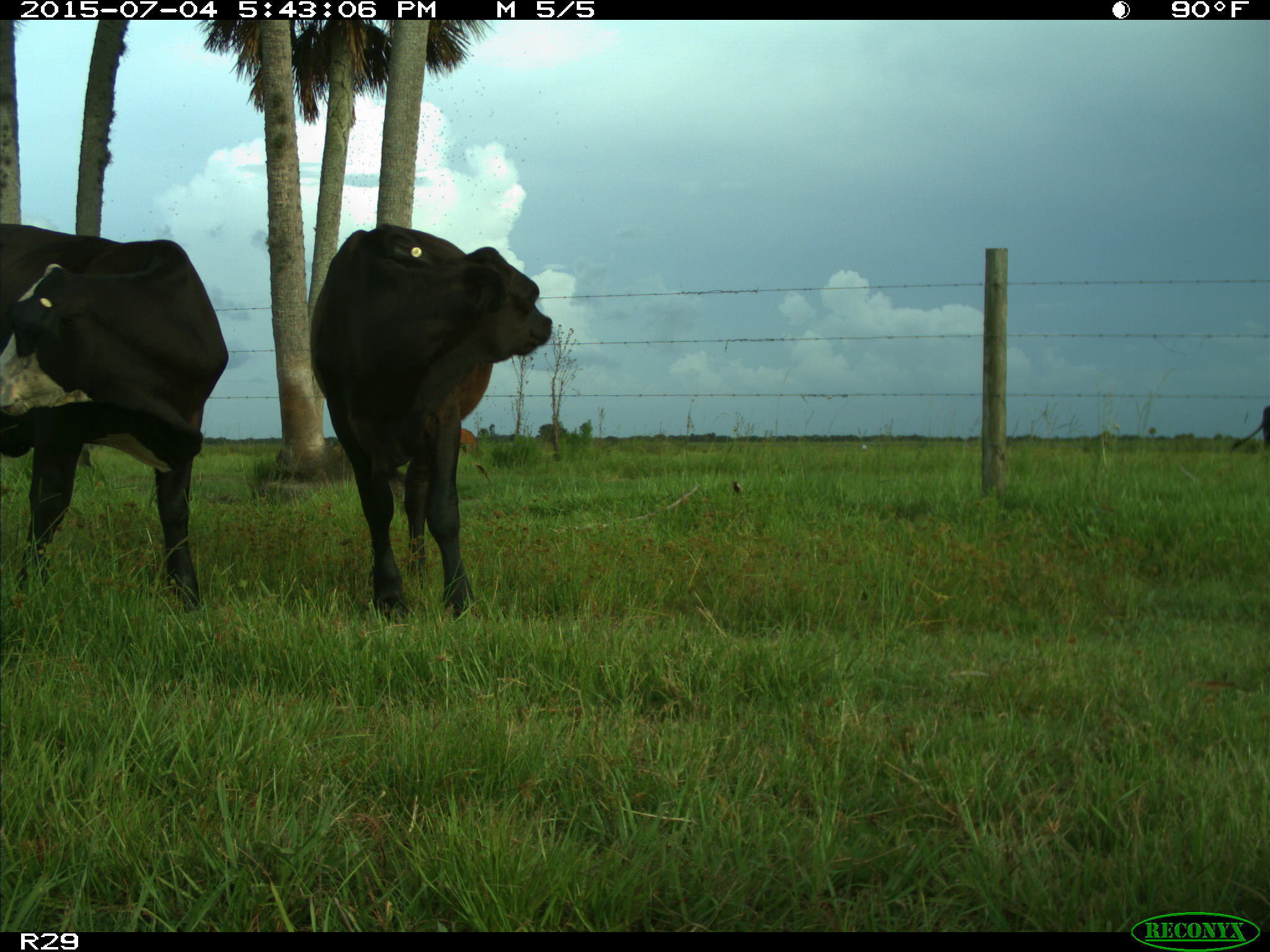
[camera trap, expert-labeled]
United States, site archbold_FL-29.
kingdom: Animalia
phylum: Chordata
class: Mammalia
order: Artiodactyla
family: Bovidae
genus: Bos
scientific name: Bos taurus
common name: domestic cow